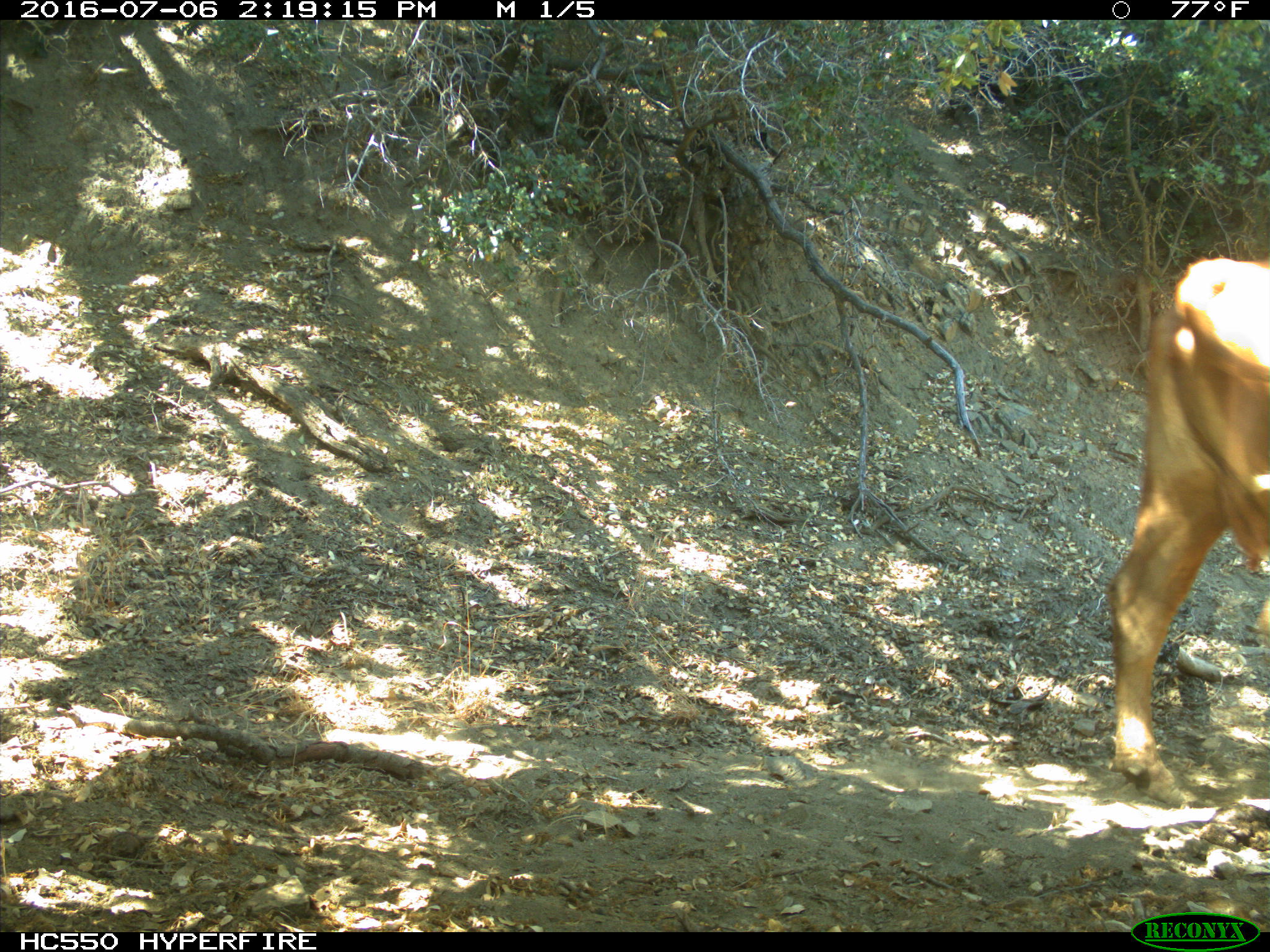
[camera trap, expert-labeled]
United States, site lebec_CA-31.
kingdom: Animalia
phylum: Chordata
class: Mammalia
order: Artiodactyla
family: Bovidae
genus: Bos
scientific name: Bos taurus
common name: domestic cow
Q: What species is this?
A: Bos taurus (domestic cow).